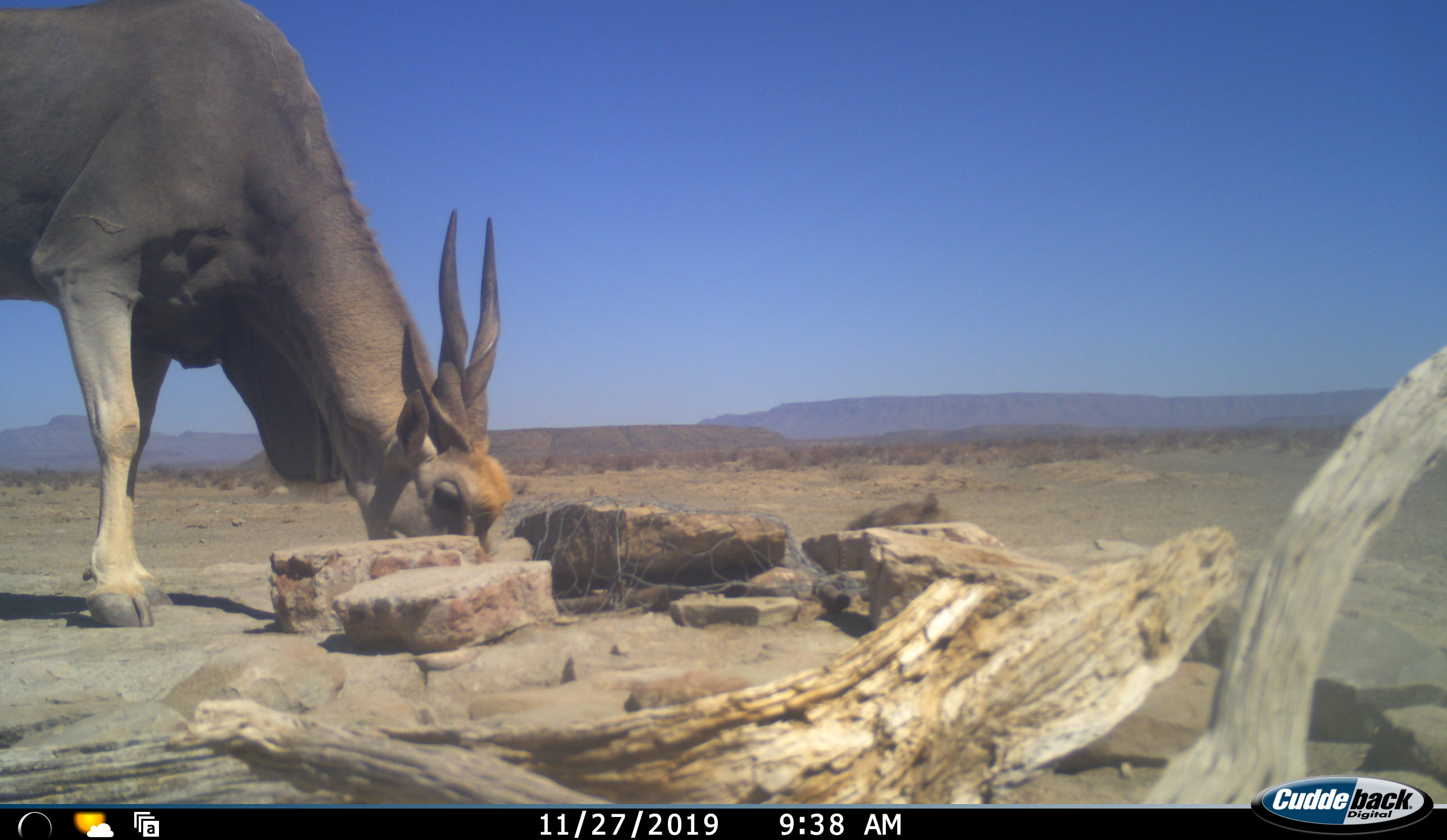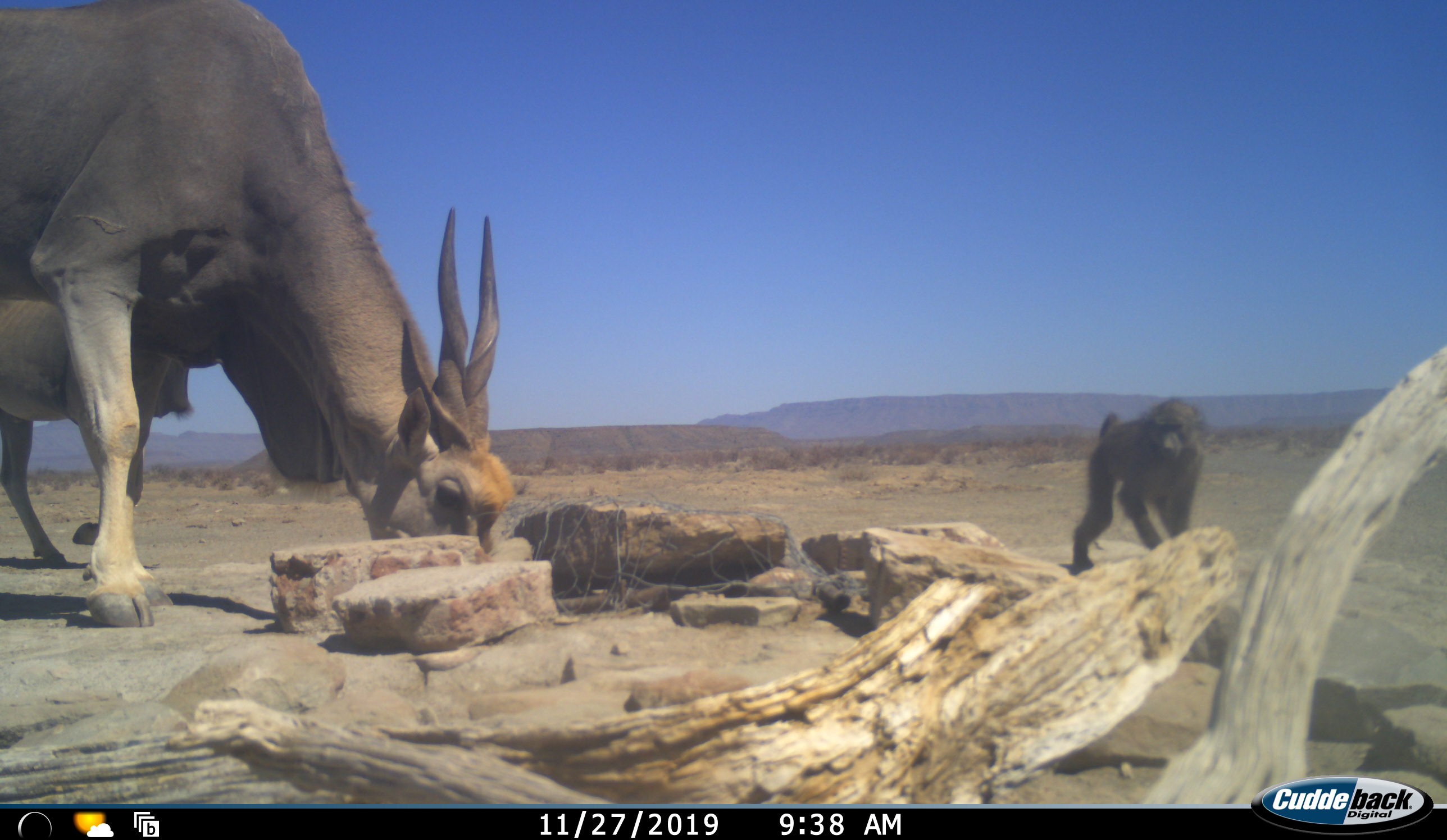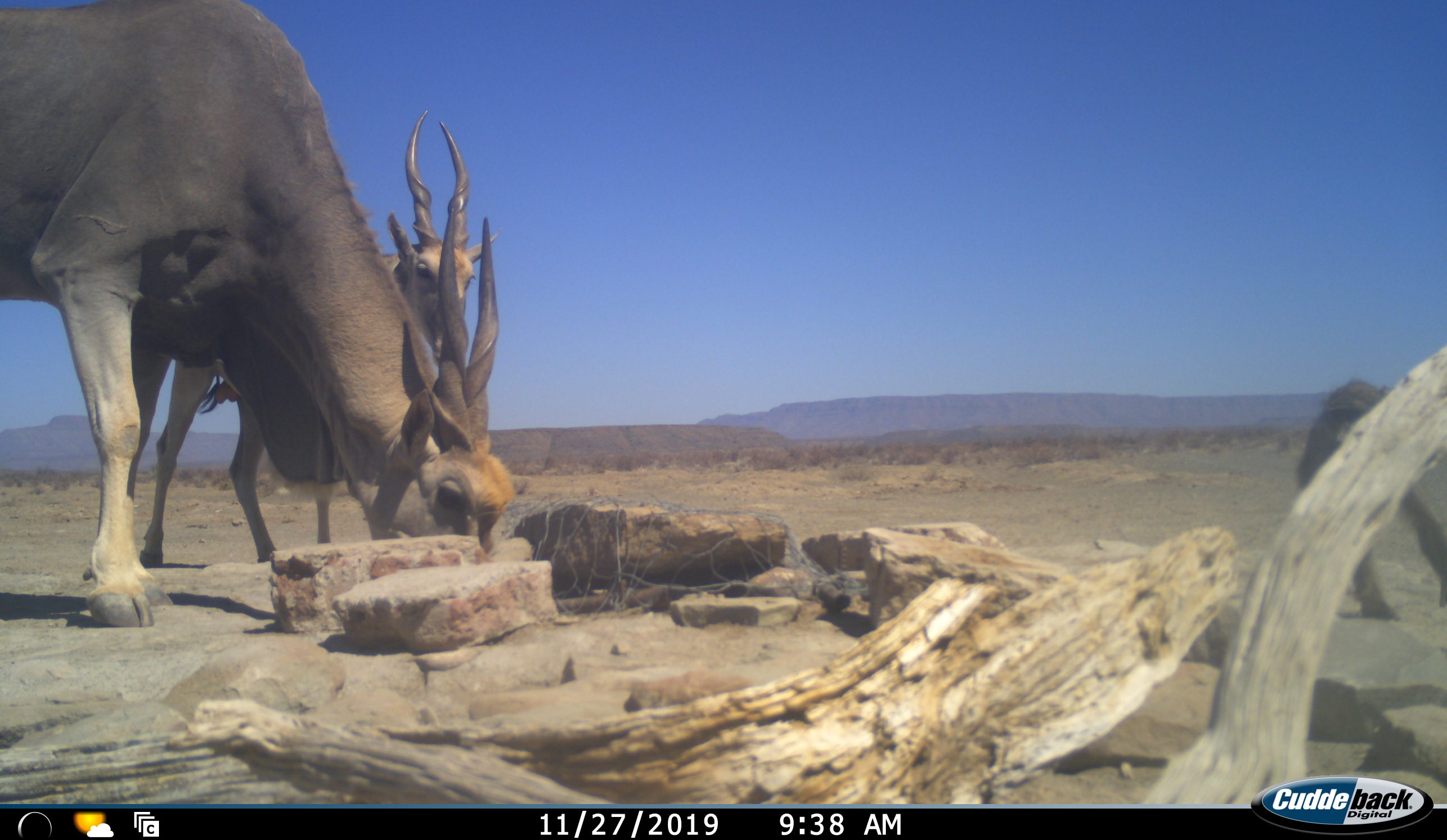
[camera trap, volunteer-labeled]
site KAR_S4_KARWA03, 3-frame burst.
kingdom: Animalia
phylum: Chordata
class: Mammalia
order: Primates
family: Cercopithecidae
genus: Papio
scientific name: Papio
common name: baboon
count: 1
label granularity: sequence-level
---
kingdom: Animalia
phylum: Chordata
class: Mammalia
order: Artiodactyla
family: Bovidae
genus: Tragelaphus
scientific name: Tragelaphus oryx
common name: eland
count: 2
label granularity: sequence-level